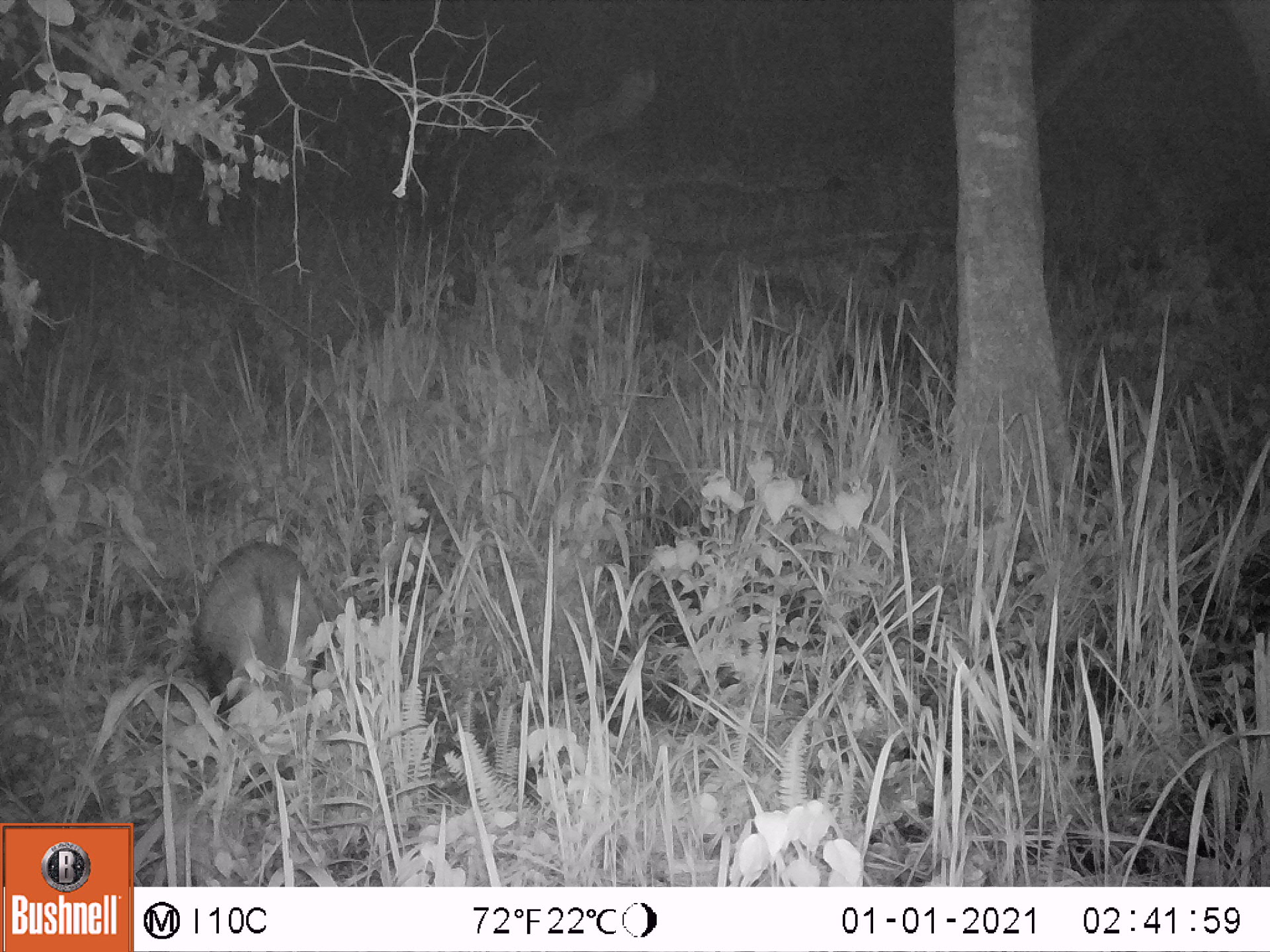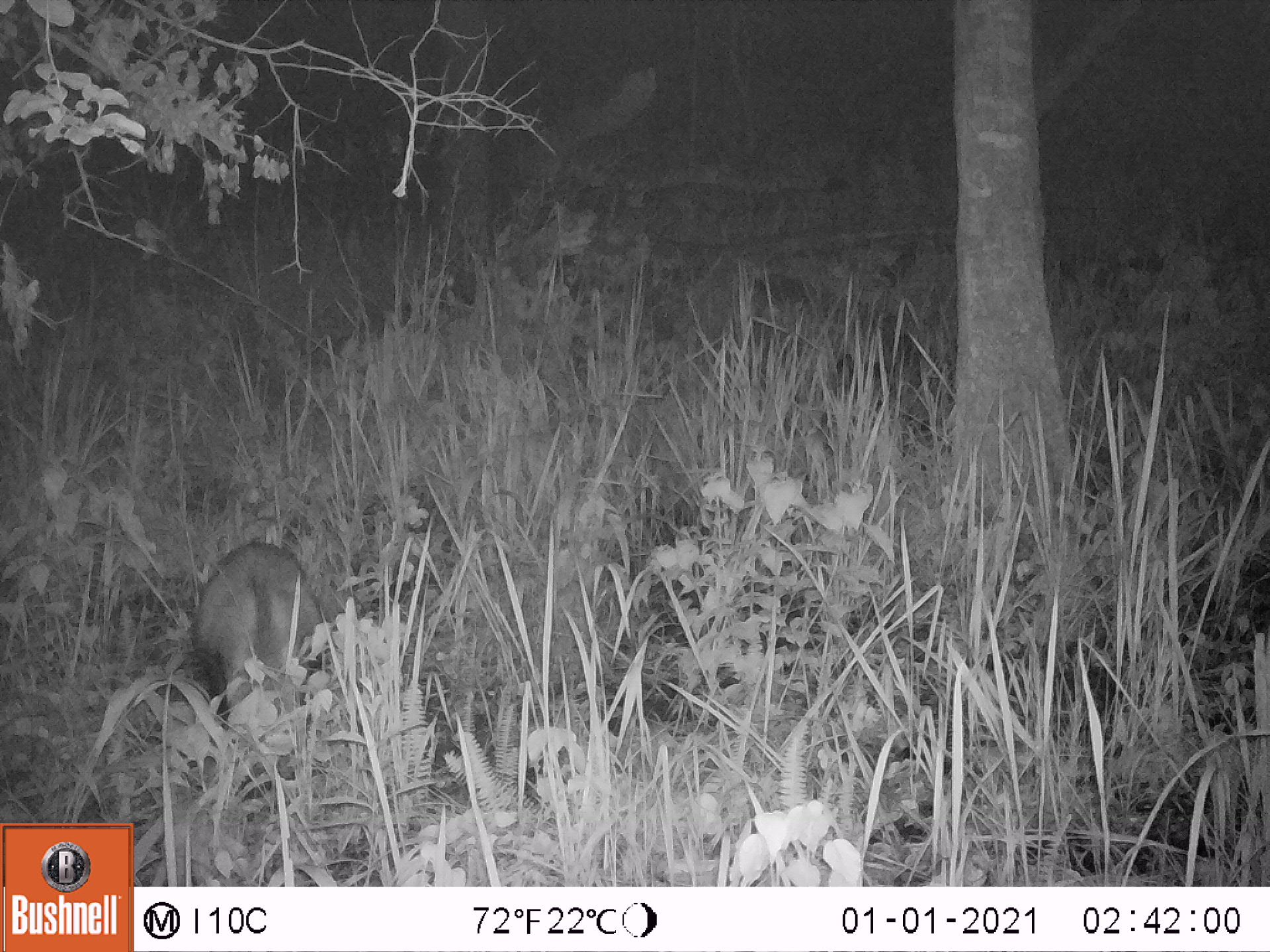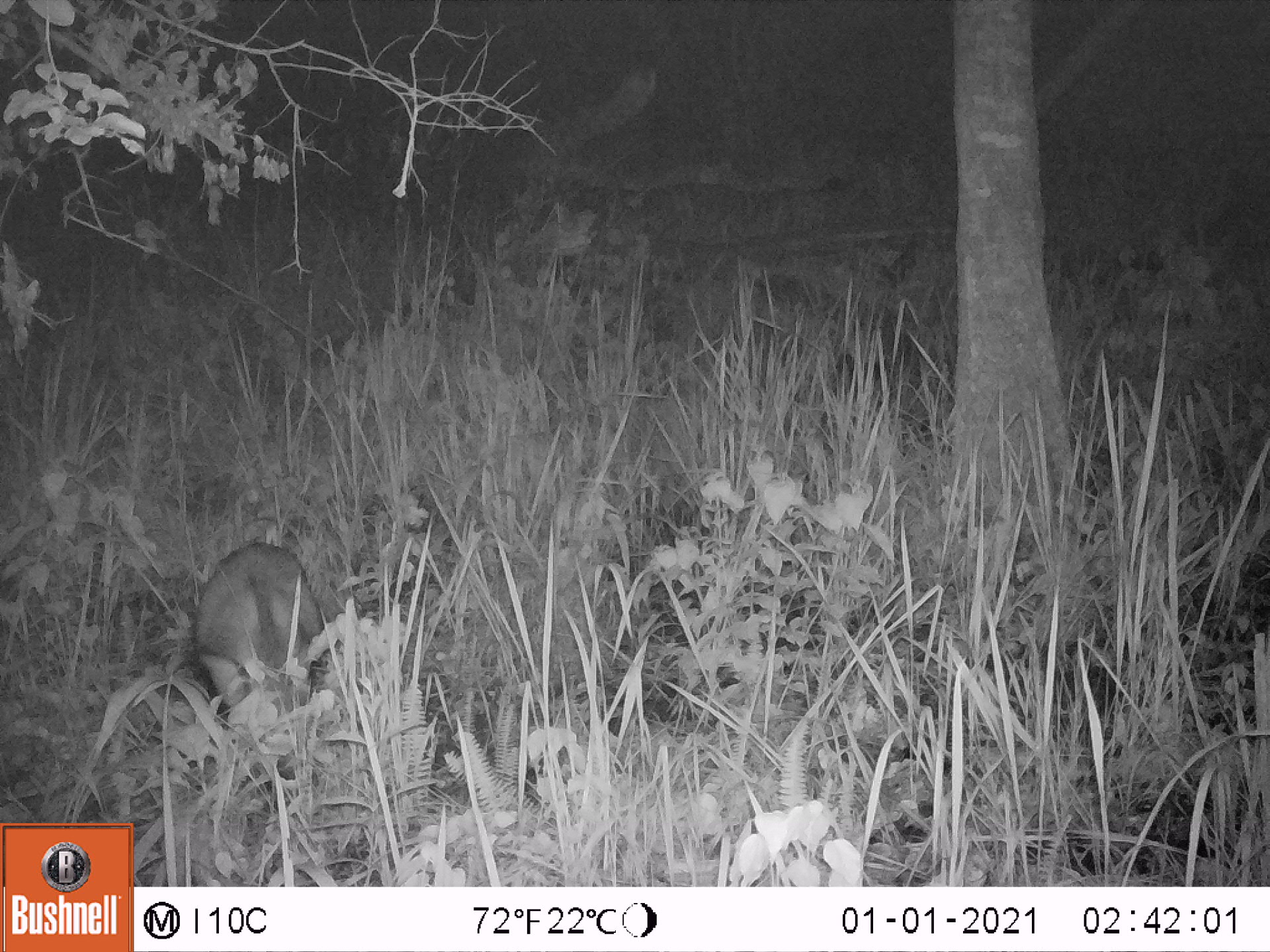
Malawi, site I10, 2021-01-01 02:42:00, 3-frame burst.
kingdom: Animalia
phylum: Chordata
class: Mammalia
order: Artiodactyla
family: Suidae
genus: Potamochoerus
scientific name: Potamochoerus larvatus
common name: bushpig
Bushpig (Potamochoerus larvatus), count 1.